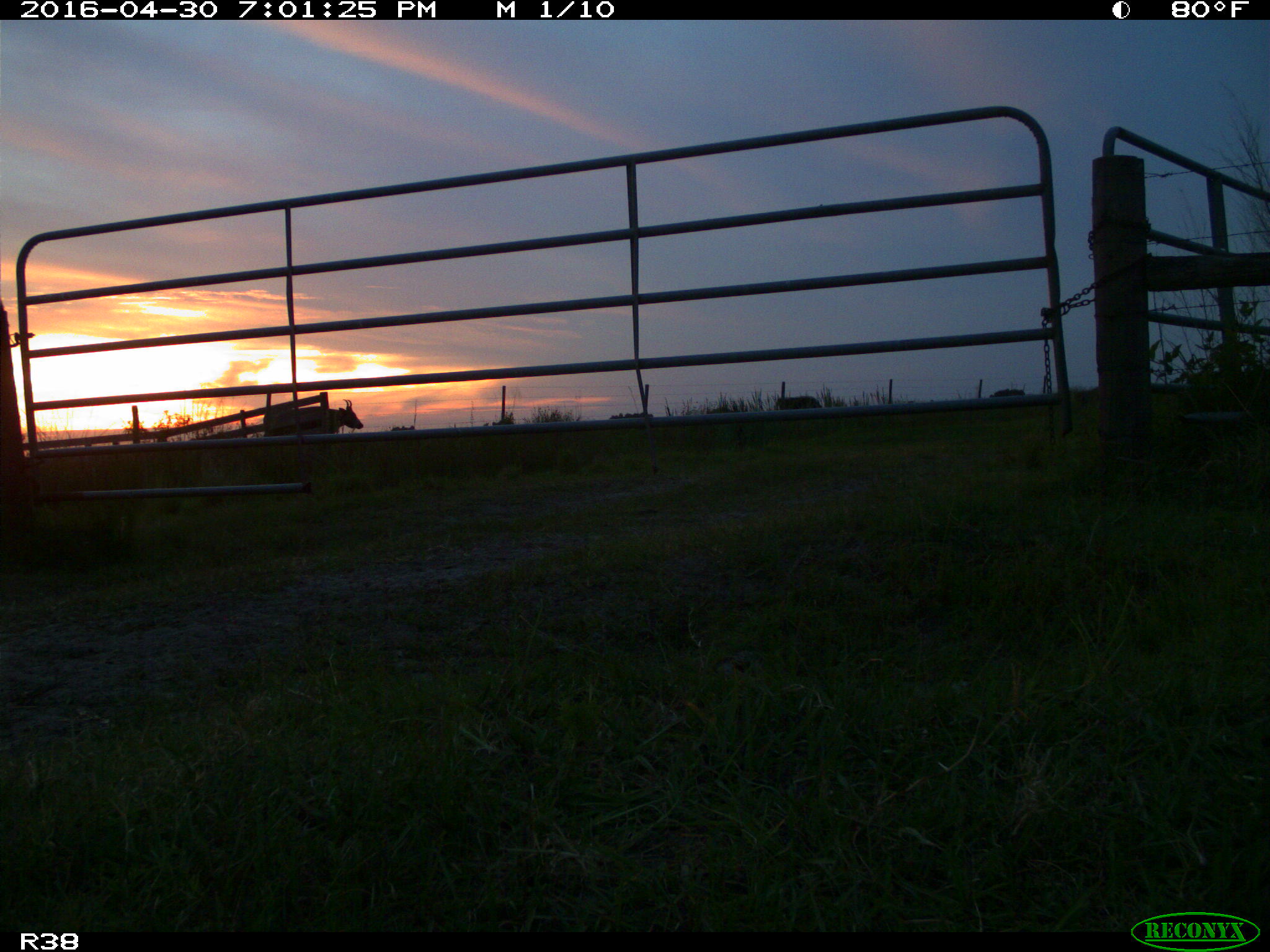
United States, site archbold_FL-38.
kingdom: Animalia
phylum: Chordata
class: Mammalia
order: Artiodactyla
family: Bovidae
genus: Bos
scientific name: Bos taurus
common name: domestic cow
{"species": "Bos taurus (domestic cow)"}